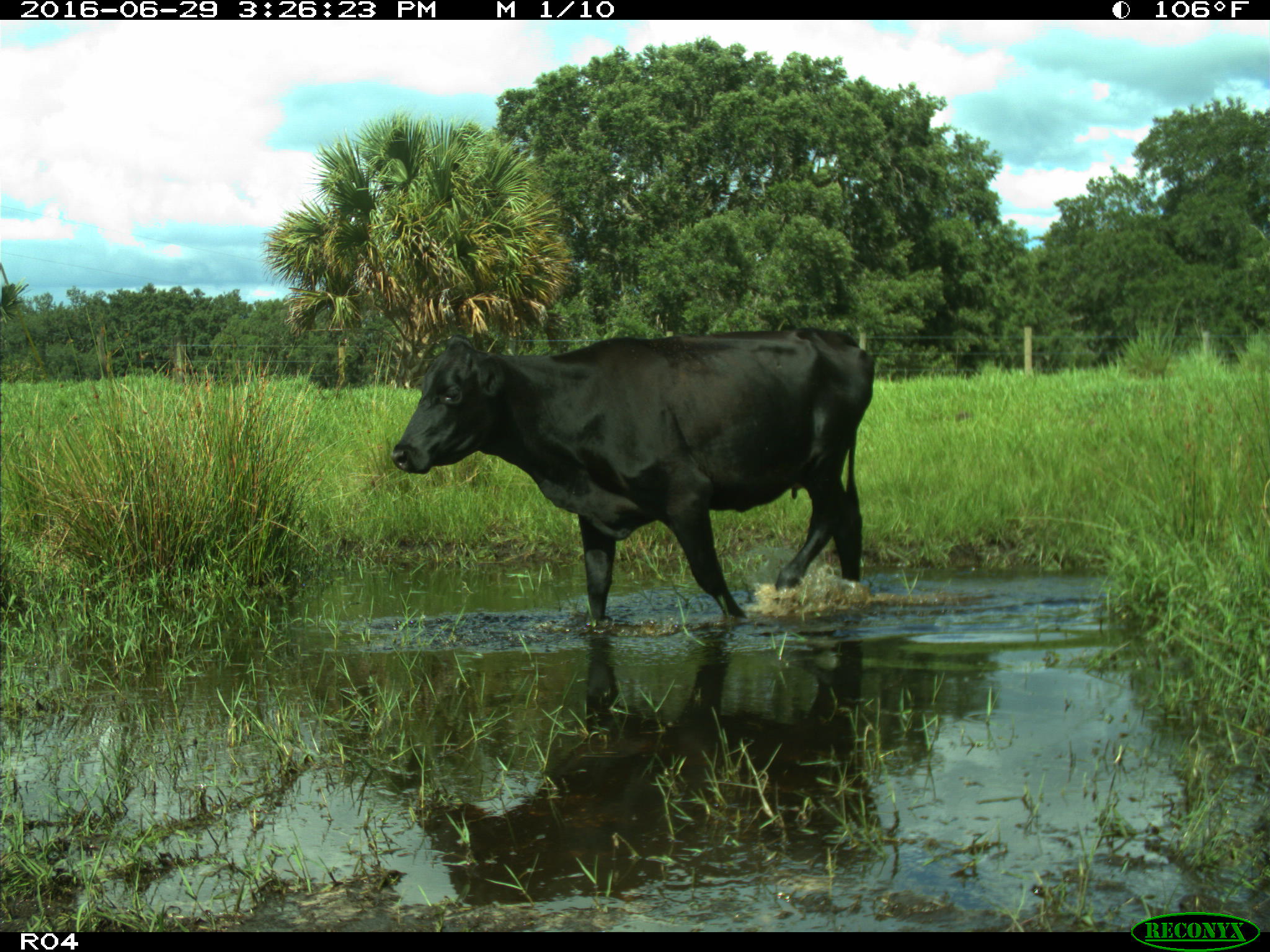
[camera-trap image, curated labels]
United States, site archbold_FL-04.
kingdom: Animalia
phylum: Chordata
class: Mammalia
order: Artiodactyla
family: Bovidae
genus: Bos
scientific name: Bos taurus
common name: domestic cow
Bos taurus (domestic cow).